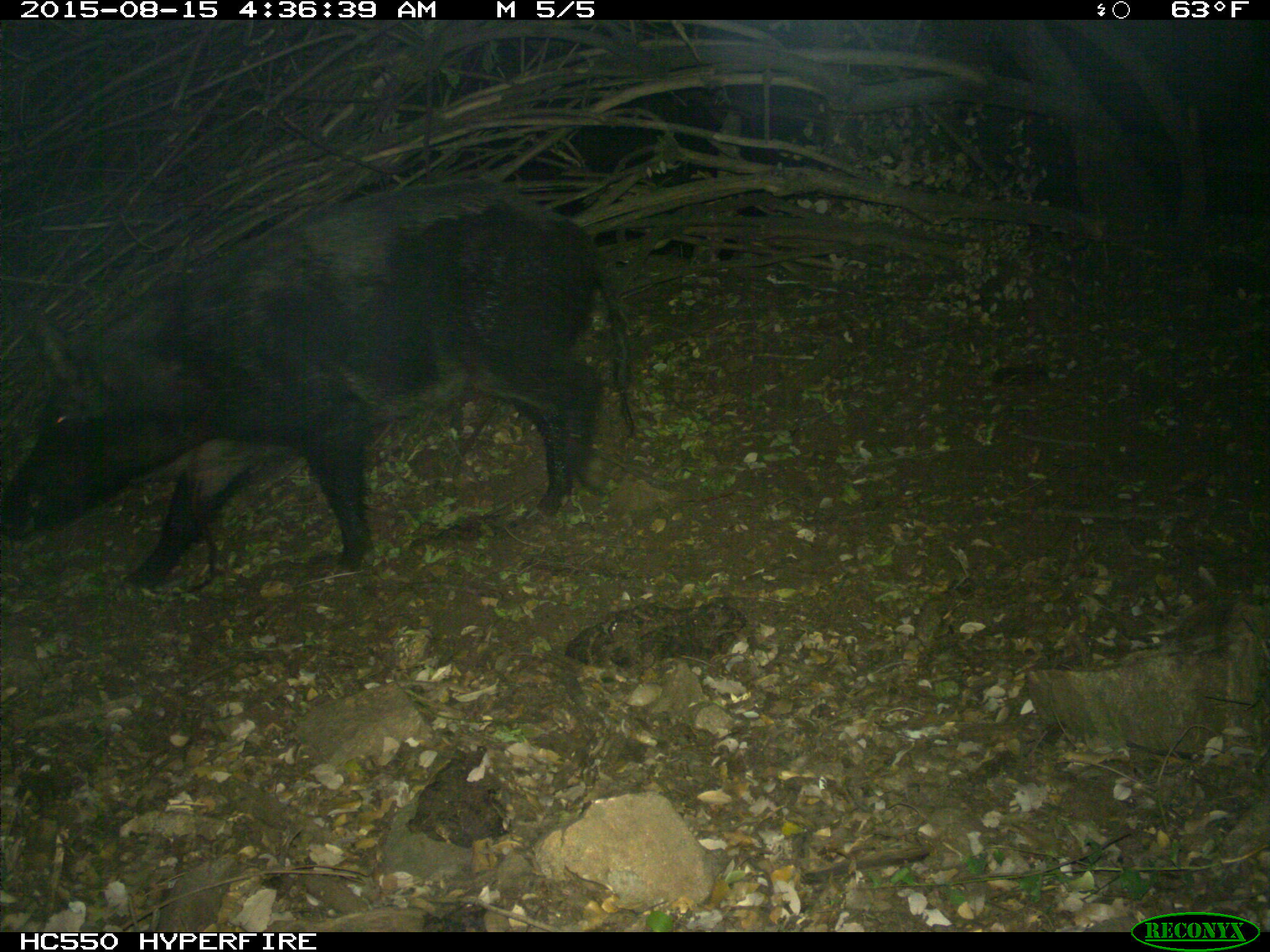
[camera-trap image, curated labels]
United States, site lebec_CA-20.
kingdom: Animalia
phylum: Chordata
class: Mammalia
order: Artiodactyla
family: Suidae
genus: Sus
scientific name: Sus scrofa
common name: wild boar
Sus scrofa (wild boar).